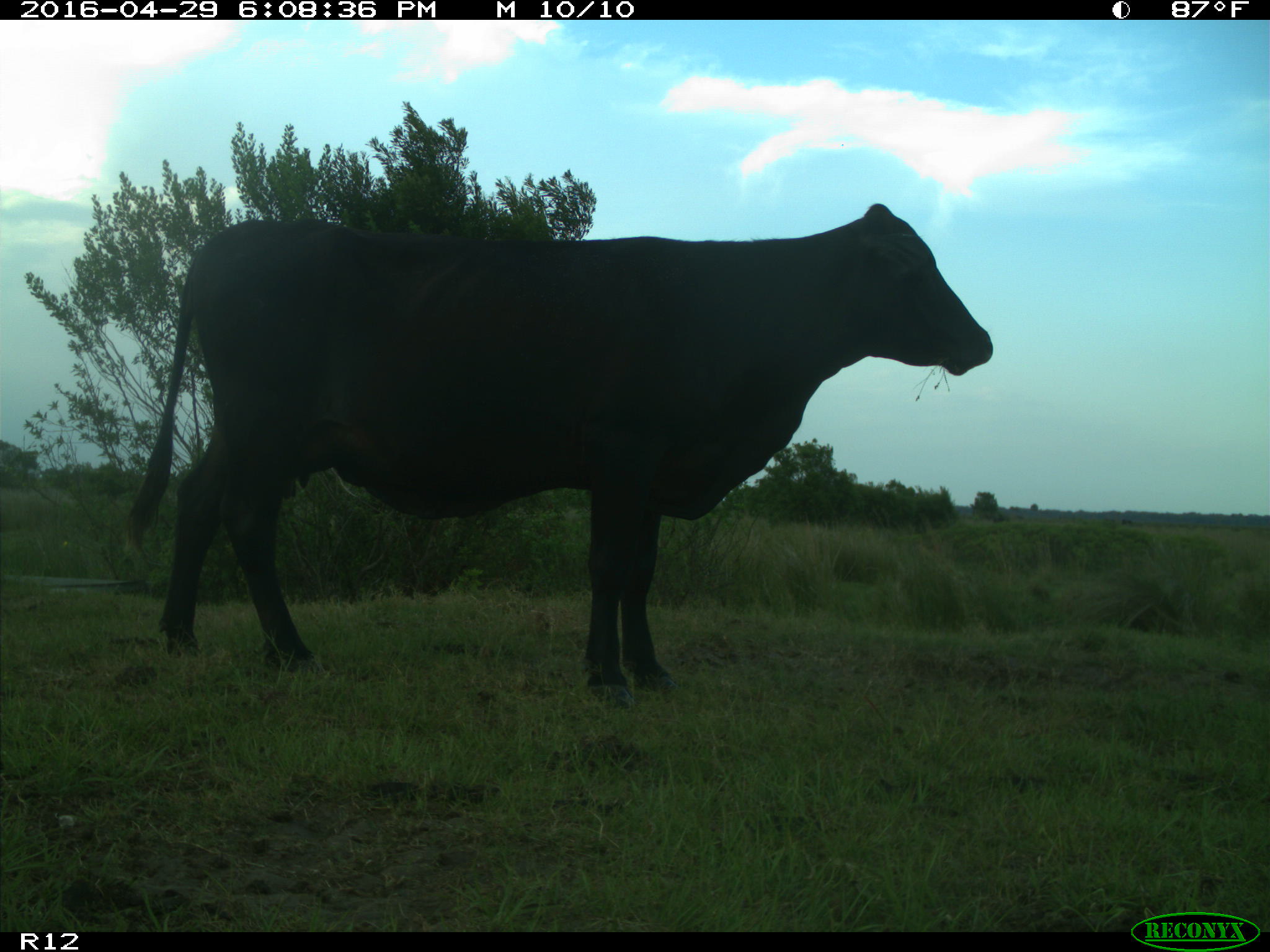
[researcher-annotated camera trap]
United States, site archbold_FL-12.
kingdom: Animalia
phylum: Chordata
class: Mammalia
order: Artiodactyla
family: Bovidae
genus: Bos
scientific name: Bos taurus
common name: domestic cow